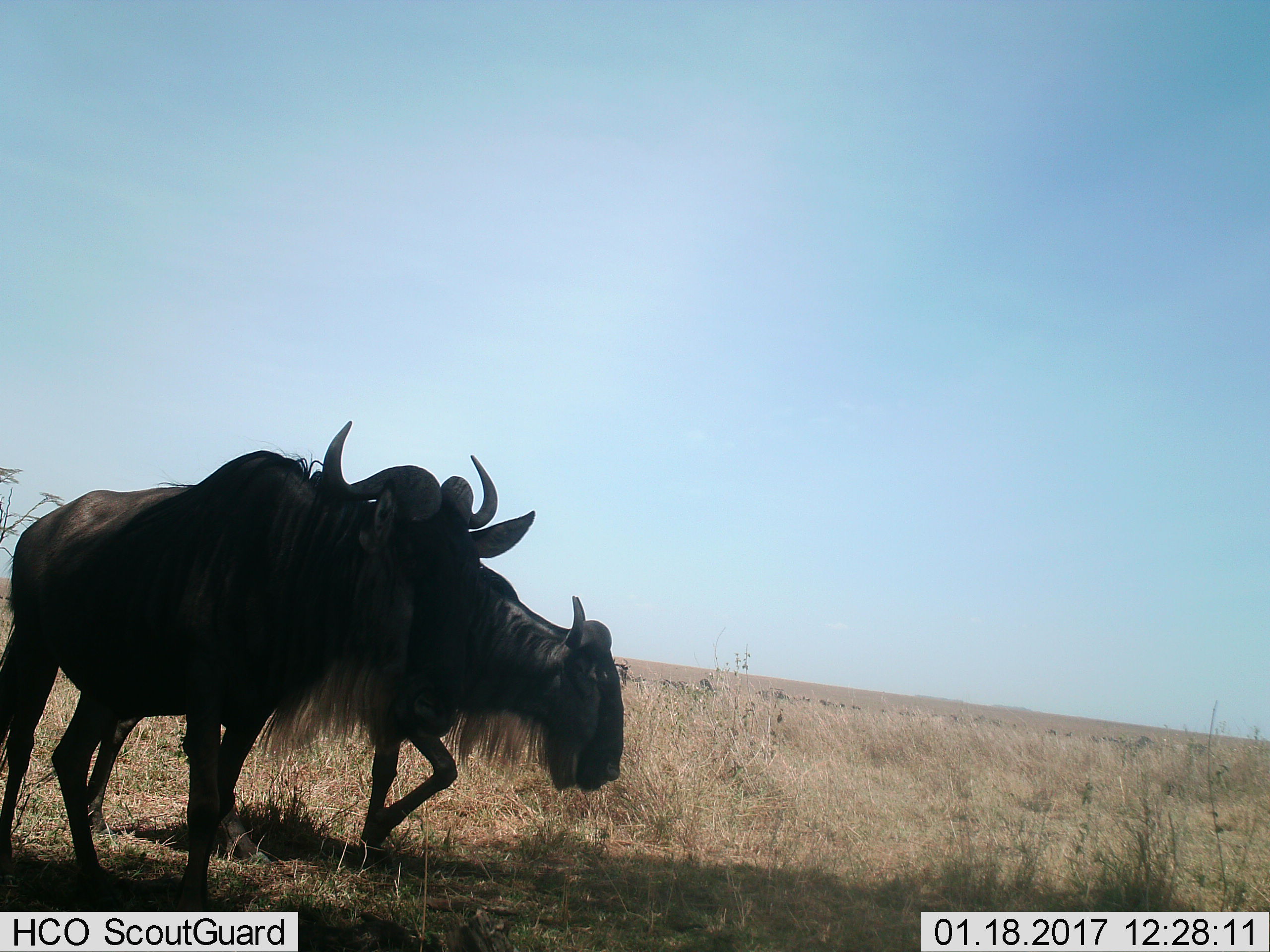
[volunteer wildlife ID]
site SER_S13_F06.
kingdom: Animalia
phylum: Chordata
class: Mammalia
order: Artiodactyla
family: Bovidae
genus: Connochaetes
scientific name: Connochaetes taurinus taurinus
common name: blue wildebeest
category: wildebeestblue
Wildebeestblue (blue wildebeest) (Connochaetes taurinus taurinus), count 2. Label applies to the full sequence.